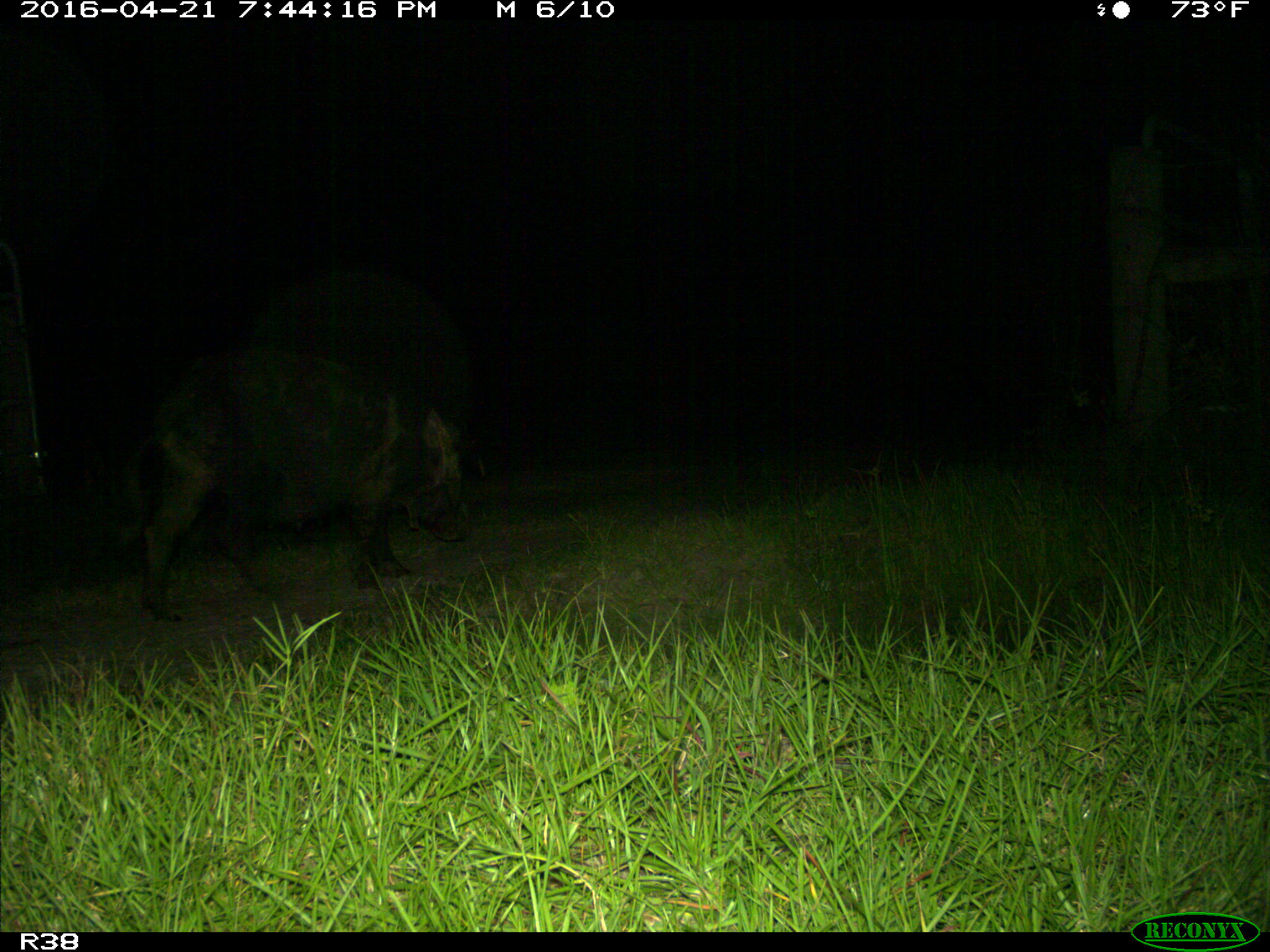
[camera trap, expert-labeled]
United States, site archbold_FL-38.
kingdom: Animalia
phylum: Chordata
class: Mammalia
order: Artiodactyla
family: Suidae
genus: Sus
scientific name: Sus scrofa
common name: wild boar